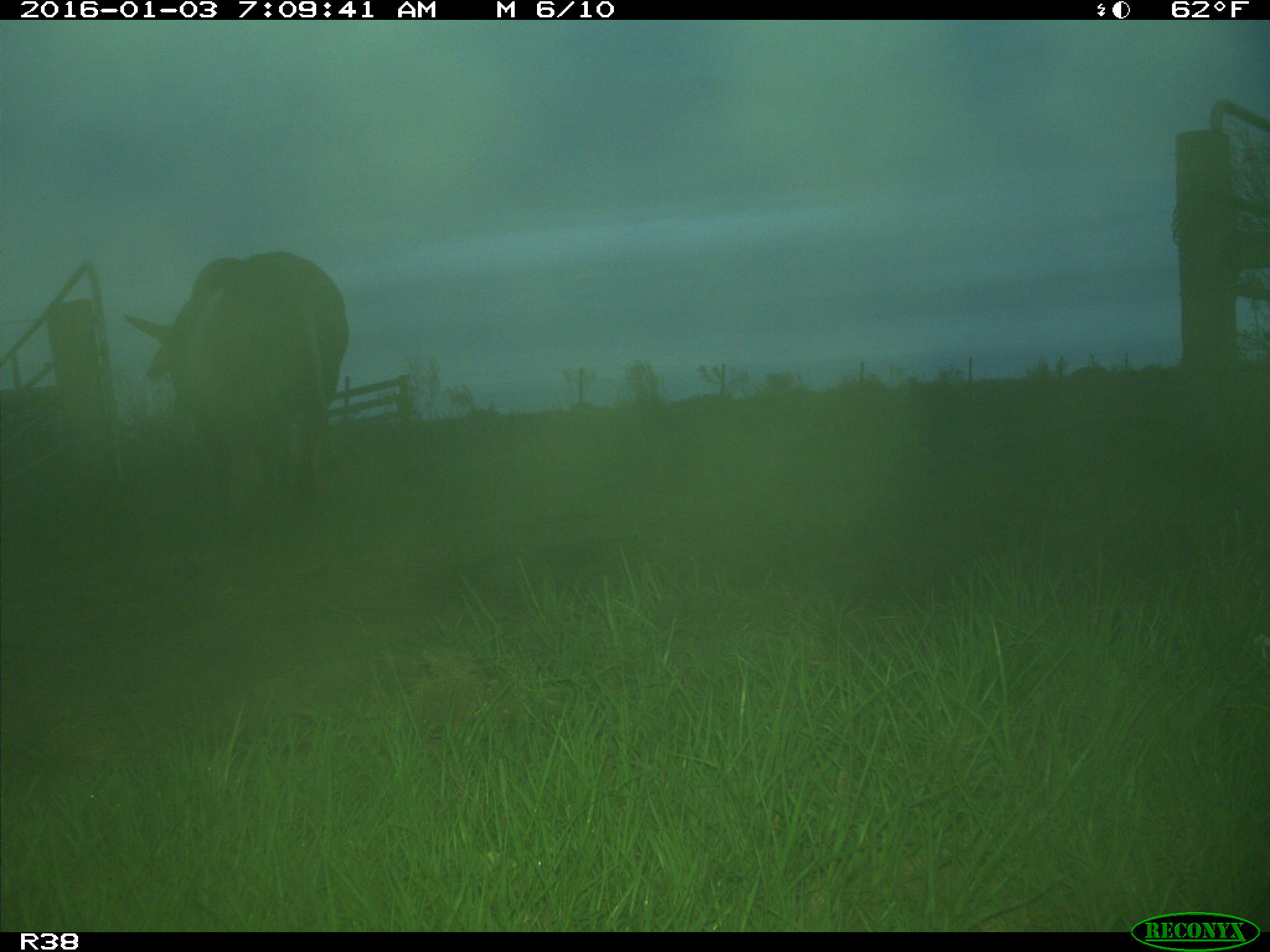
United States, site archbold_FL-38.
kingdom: Animalia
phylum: Chordata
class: Mammalia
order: Artiodactyla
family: Bovidae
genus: Bos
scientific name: Bos taurus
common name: domestic cow